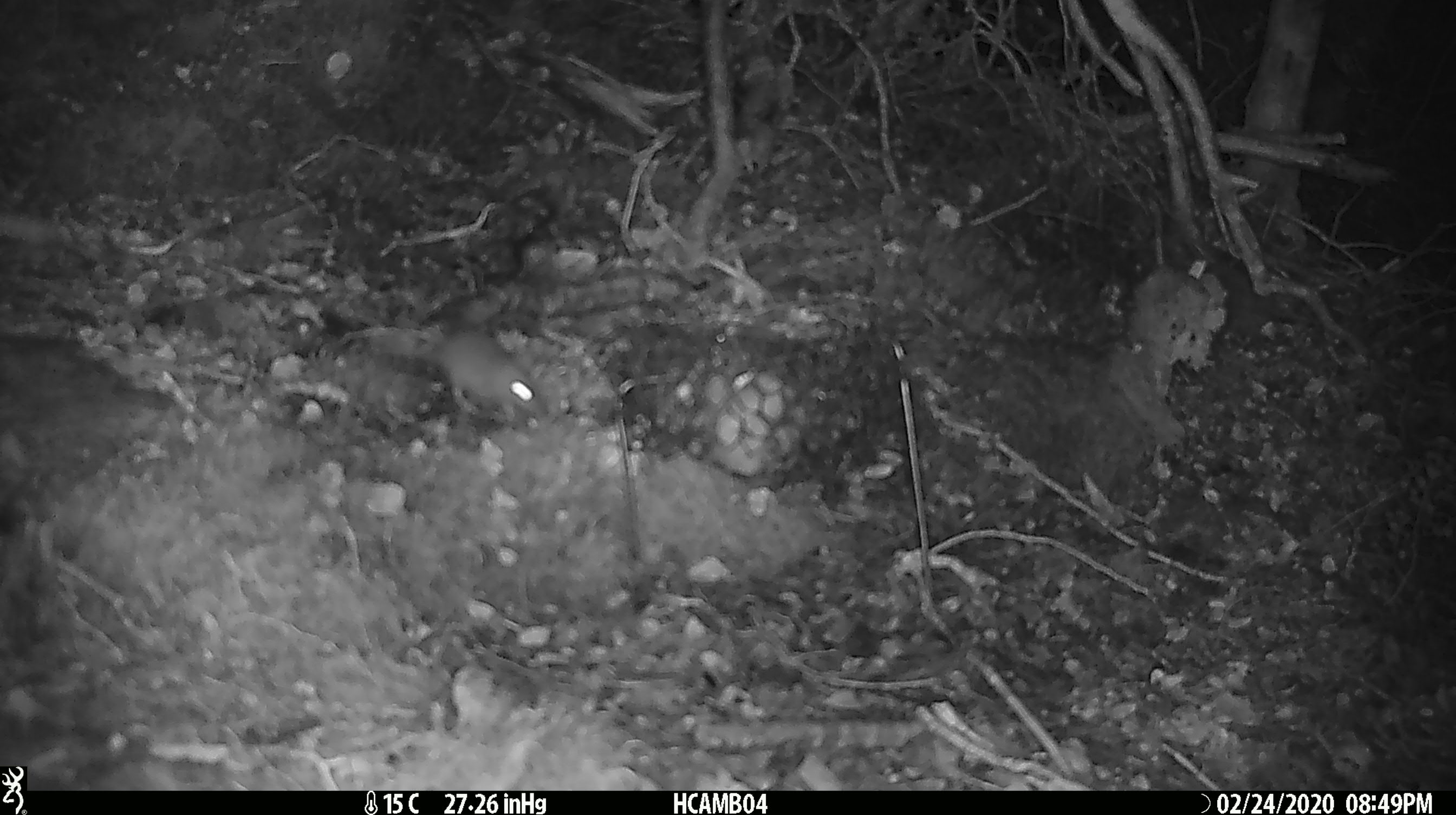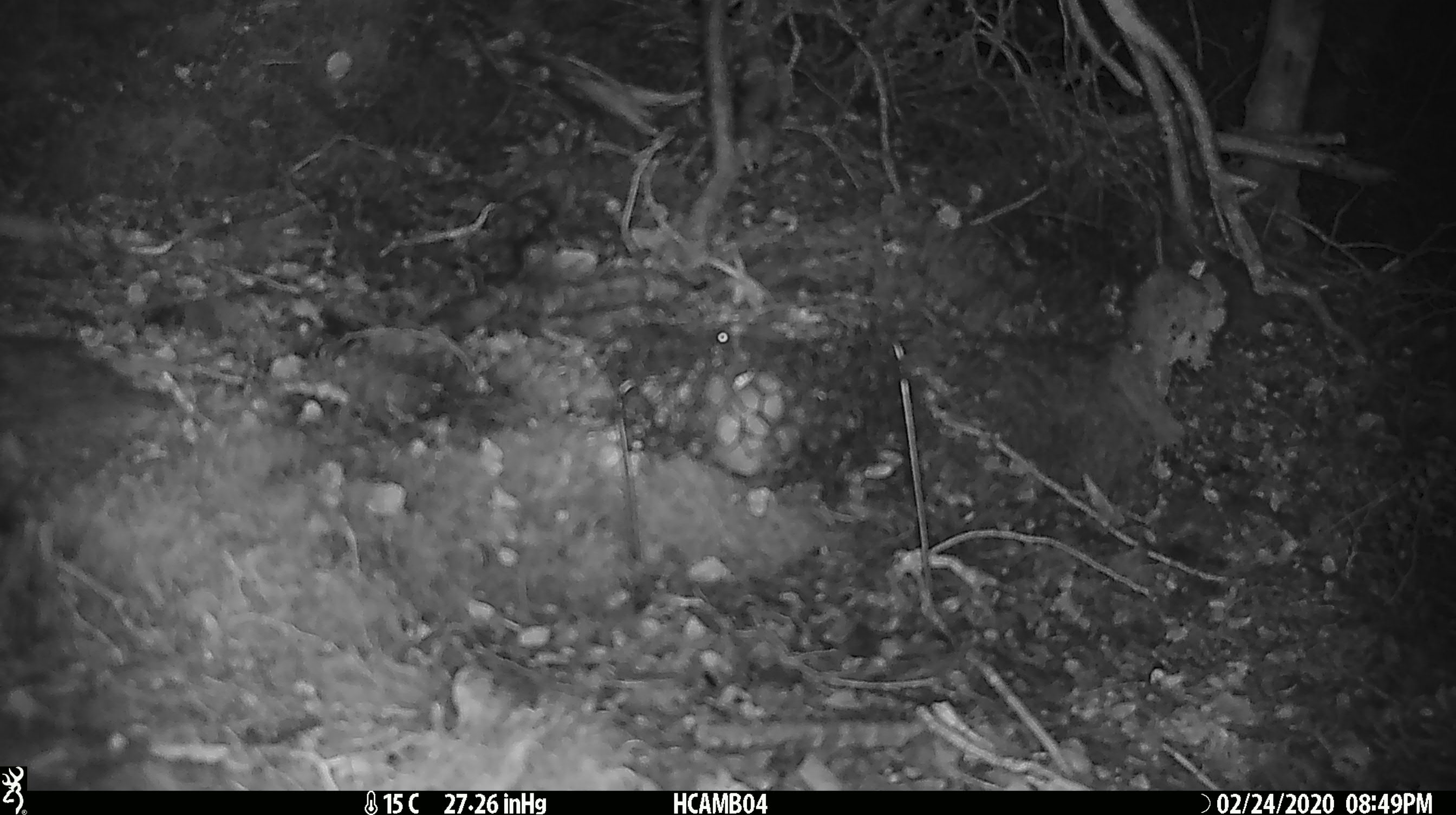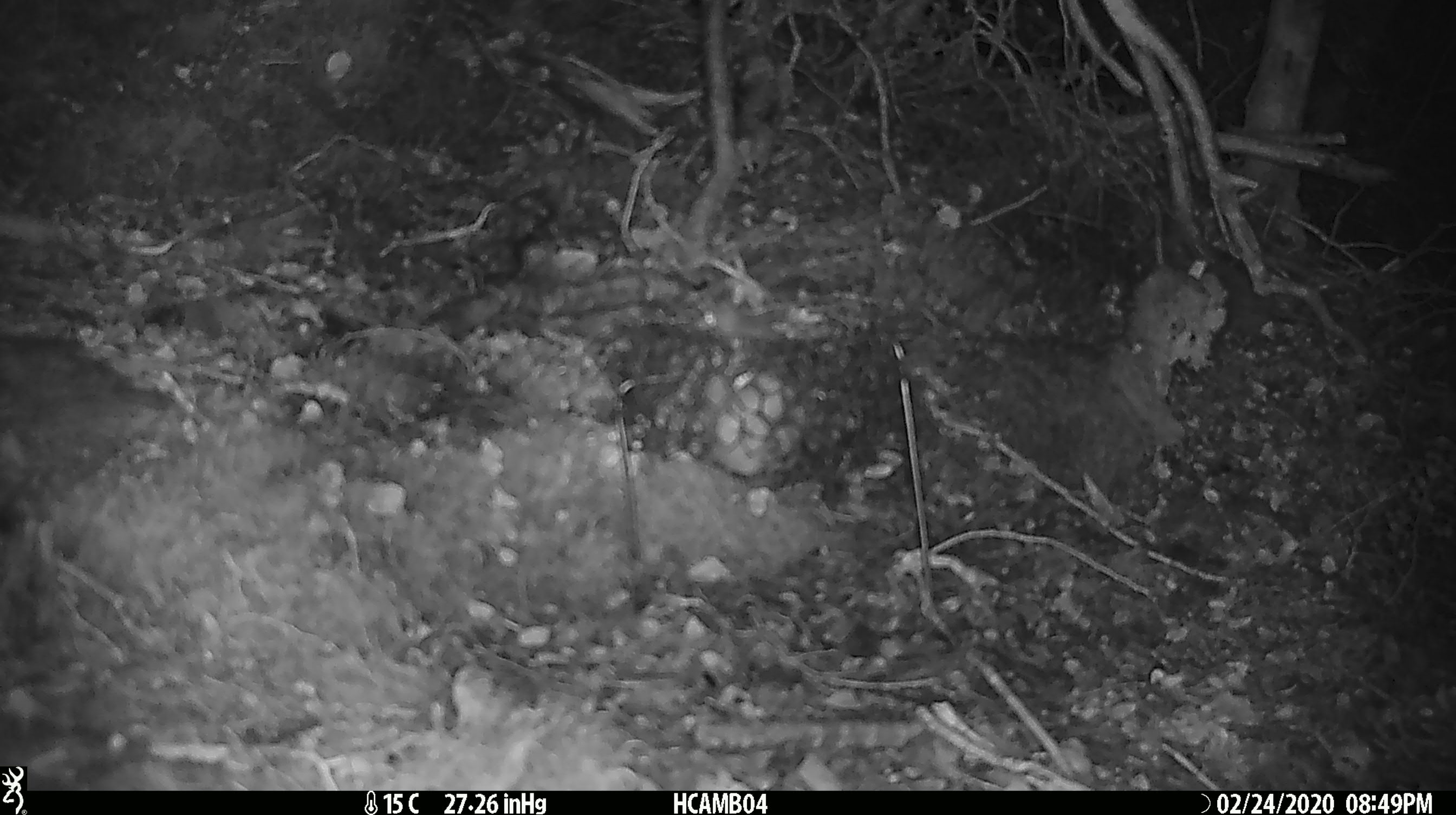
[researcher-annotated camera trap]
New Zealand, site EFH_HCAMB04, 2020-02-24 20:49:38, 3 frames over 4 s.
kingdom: Animalia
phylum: Chordata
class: Mammalia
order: Rodentia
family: Muridae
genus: Mus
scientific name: Mus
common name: mouse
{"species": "mouse (Mus)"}